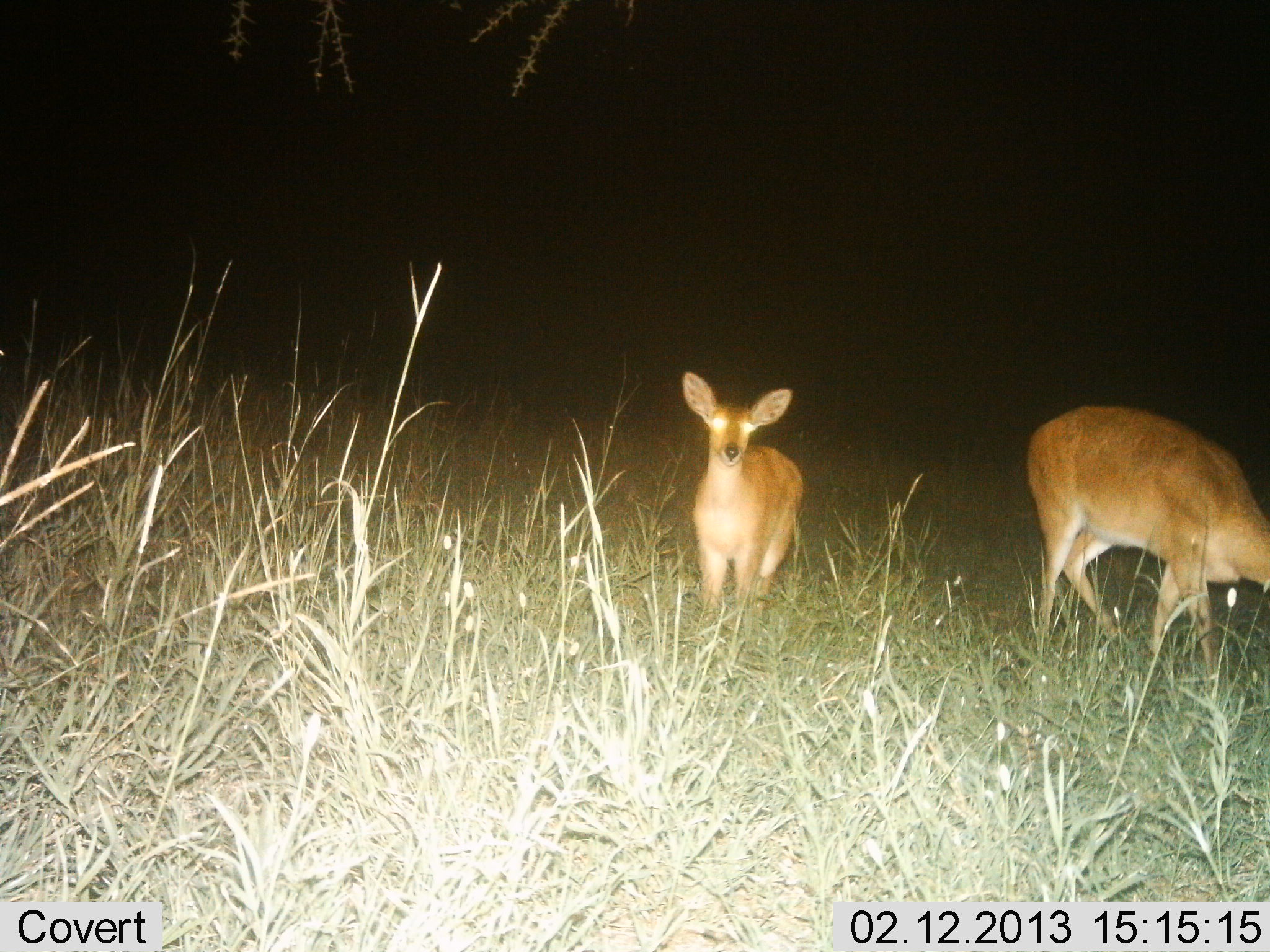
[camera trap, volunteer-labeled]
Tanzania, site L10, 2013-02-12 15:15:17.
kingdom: Animalia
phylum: Chordata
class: Mammalia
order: Artiodactyla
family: Bovidae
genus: Redunca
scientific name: Redunca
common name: reedbuck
Reedbuck (Redunca), count 2. Behavior (volunteer vote fractions): standing 85%, resting 0%, moving 6%, interacting 0%. Young present (vote fraction): 12%. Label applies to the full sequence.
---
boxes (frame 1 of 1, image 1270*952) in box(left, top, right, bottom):
animal: box(1028, 405, 1269, 670); box(682, 371, 802, 621)